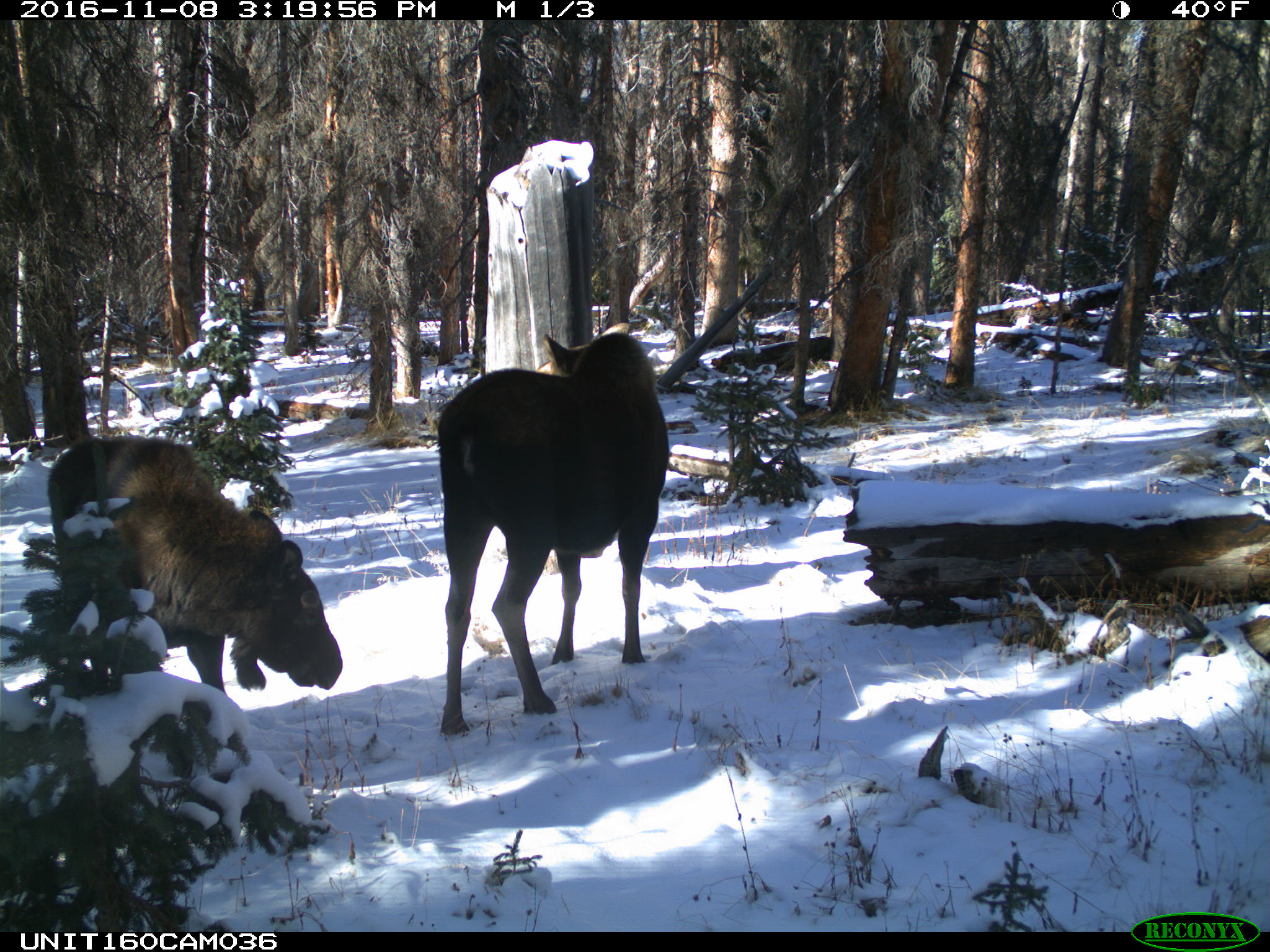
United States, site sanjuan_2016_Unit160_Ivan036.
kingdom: Animalia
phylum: Chordata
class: Mammalia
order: Artiodactyla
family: Cervidae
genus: Alces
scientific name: Alces alces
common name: moose